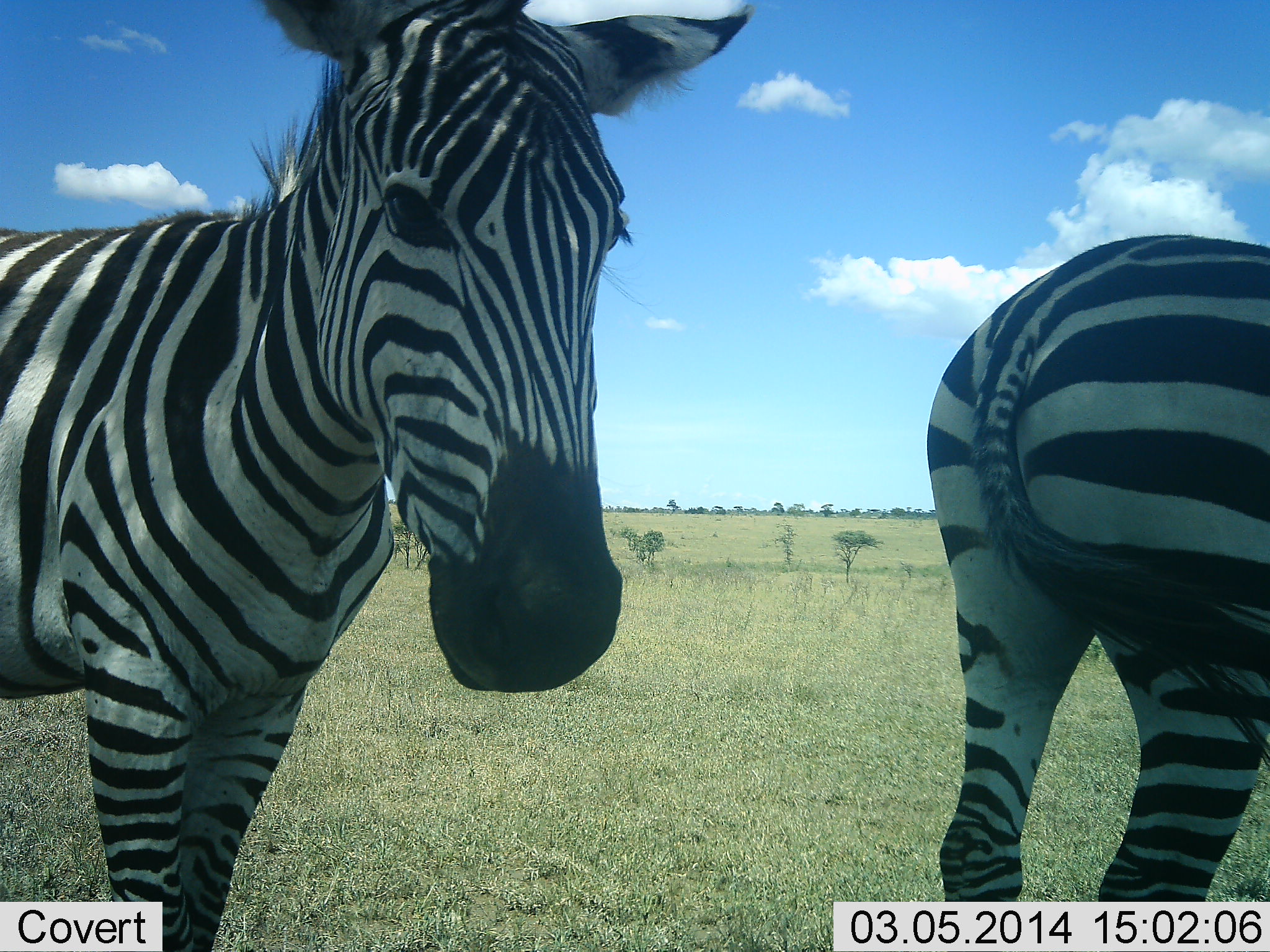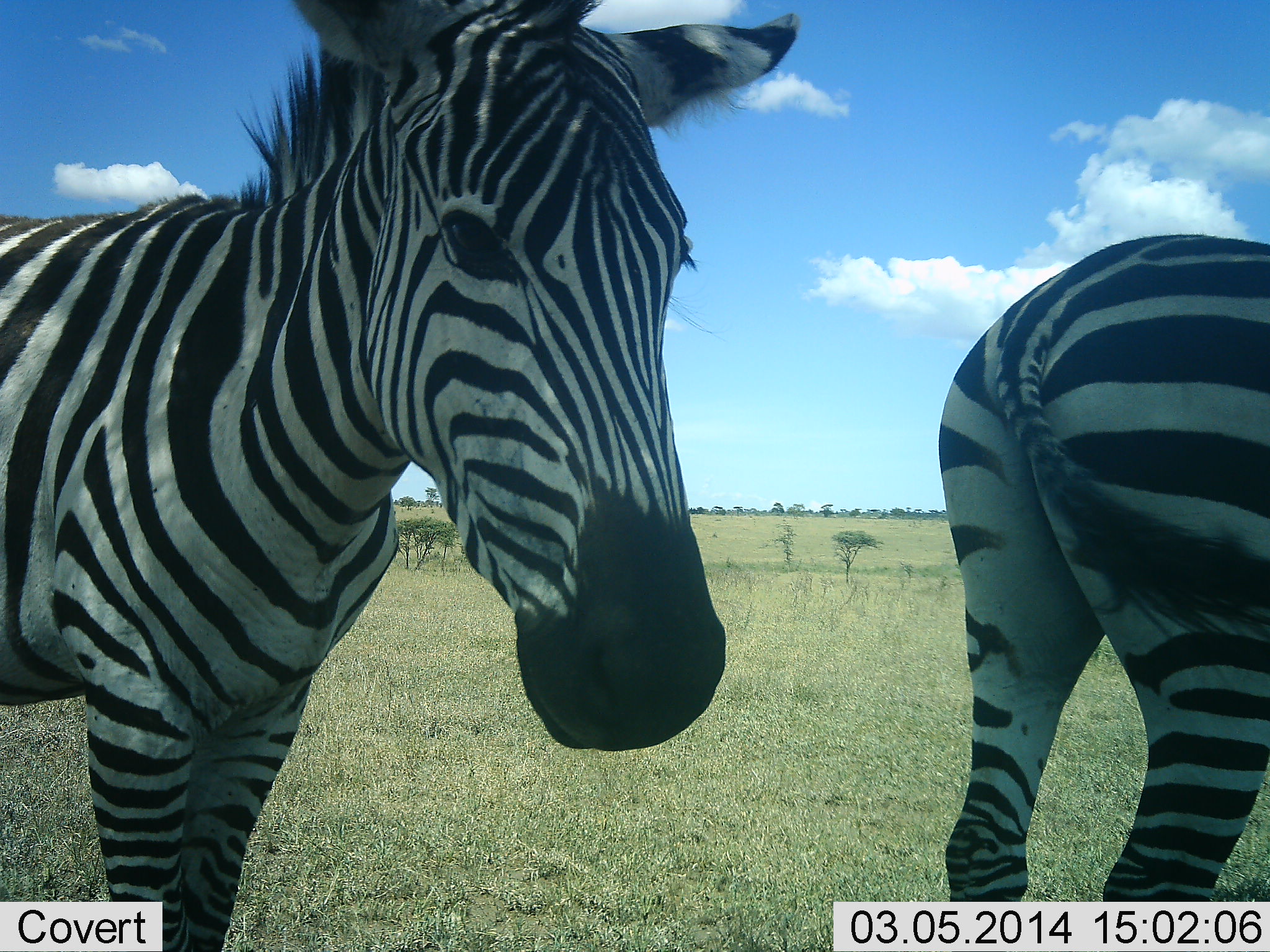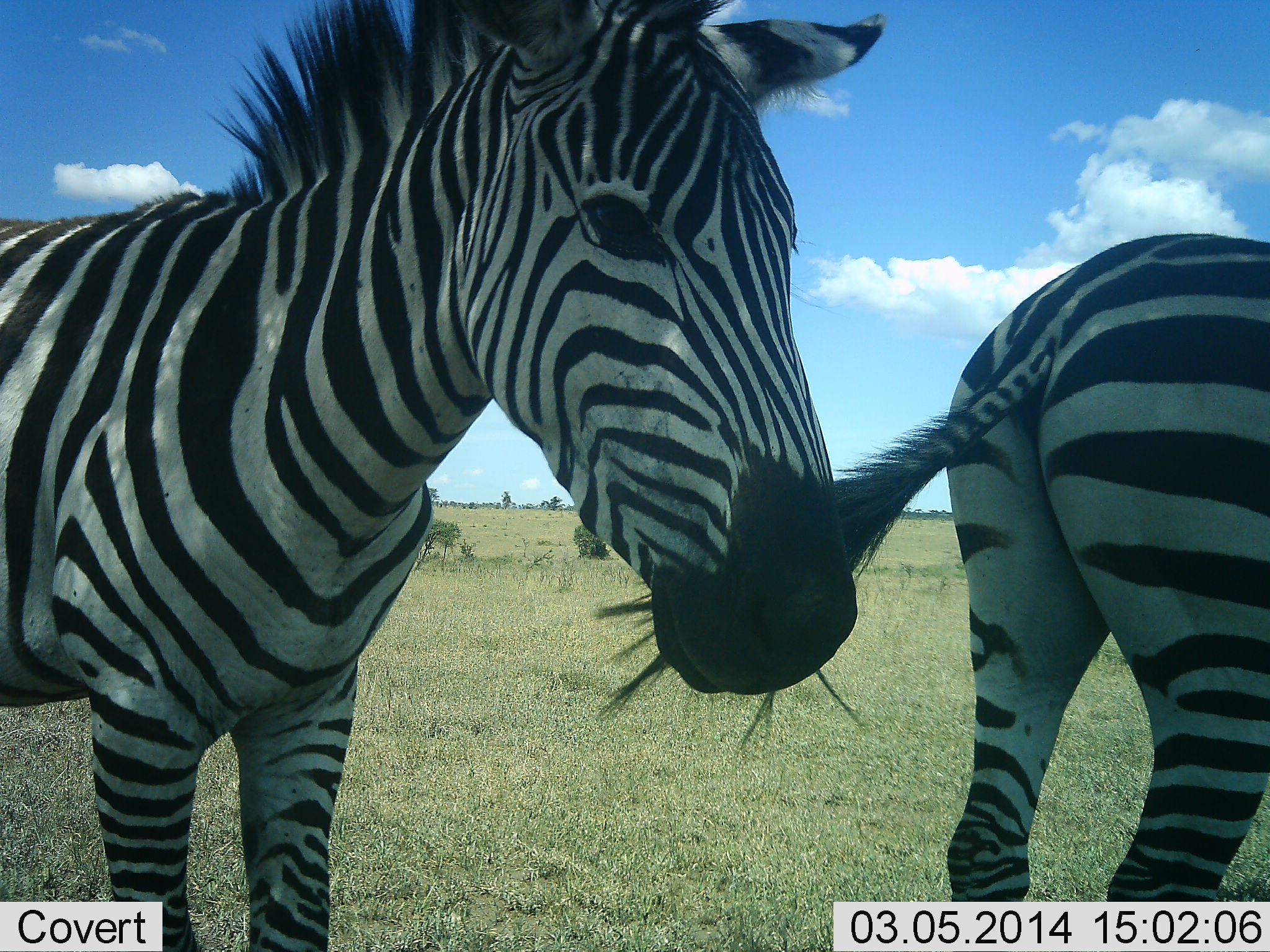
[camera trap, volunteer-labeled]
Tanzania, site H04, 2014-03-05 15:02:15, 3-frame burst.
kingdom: Animalia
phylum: Chordata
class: Mammalia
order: Perissodactyla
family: Equidae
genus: Equus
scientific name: Equus quagga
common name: plains zebra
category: zebra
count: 2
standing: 90%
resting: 10%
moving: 30%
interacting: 0%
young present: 0%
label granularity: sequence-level